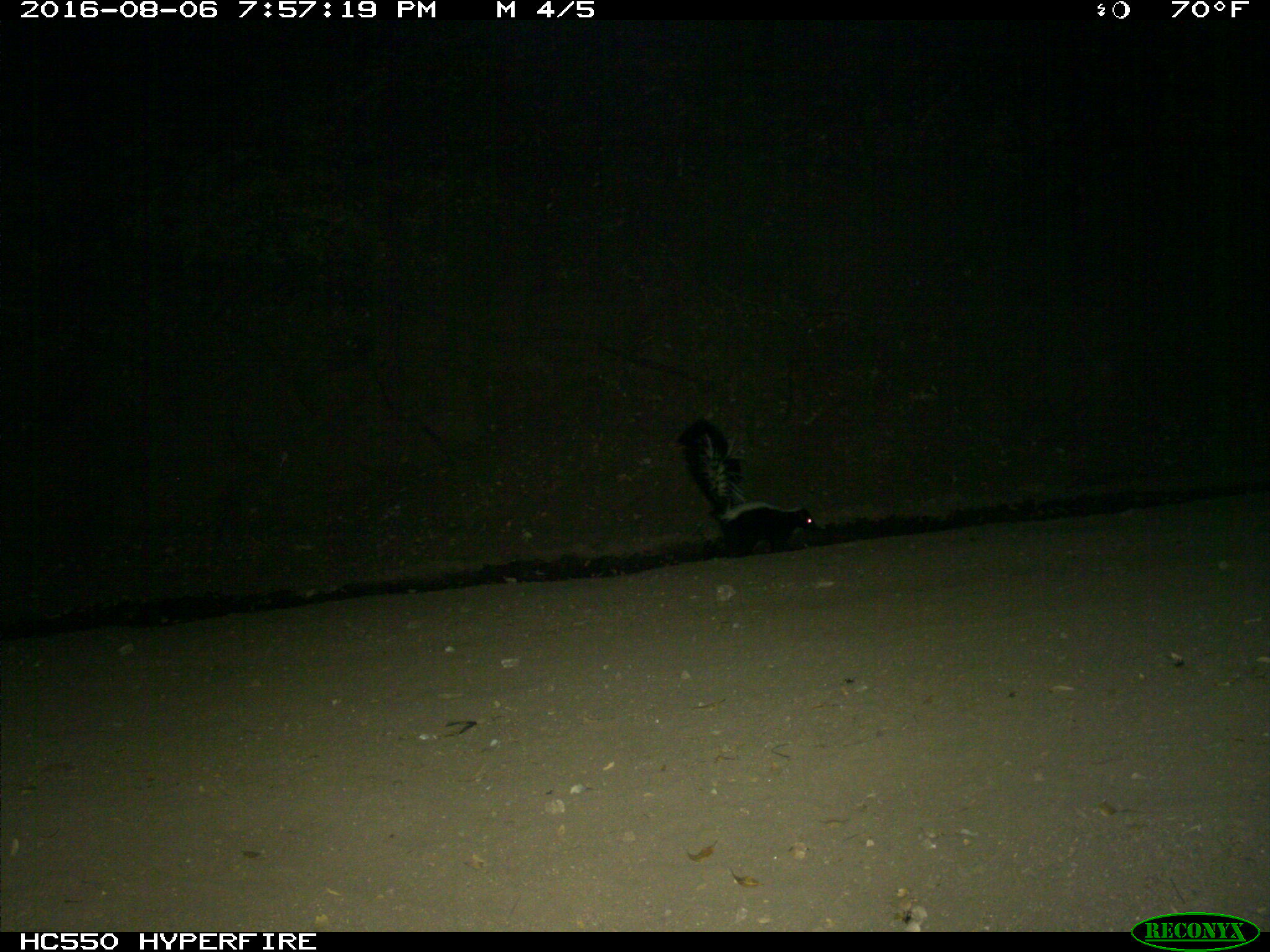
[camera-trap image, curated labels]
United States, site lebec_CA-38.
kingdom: Animalia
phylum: Chordata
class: Mammalia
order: Carnivora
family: Mephitidae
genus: Mephitis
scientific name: Mephitis mephitis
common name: striped skunk